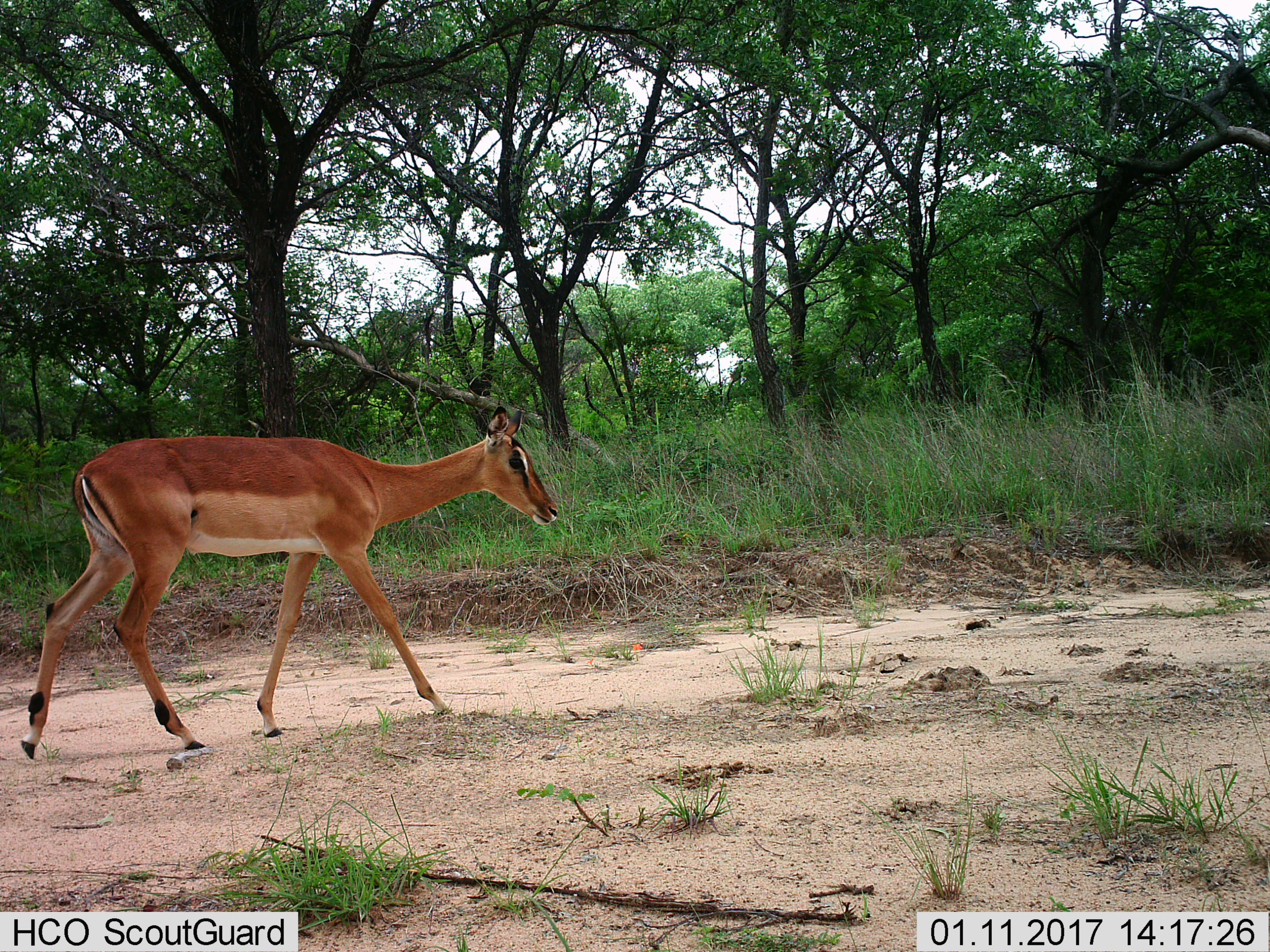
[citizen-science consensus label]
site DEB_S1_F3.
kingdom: Animalia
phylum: Chordata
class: Mammalia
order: Artiodactyla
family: Bovidae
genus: Aepyceros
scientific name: Aepyceros melampus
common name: impala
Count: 1.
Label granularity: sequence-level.